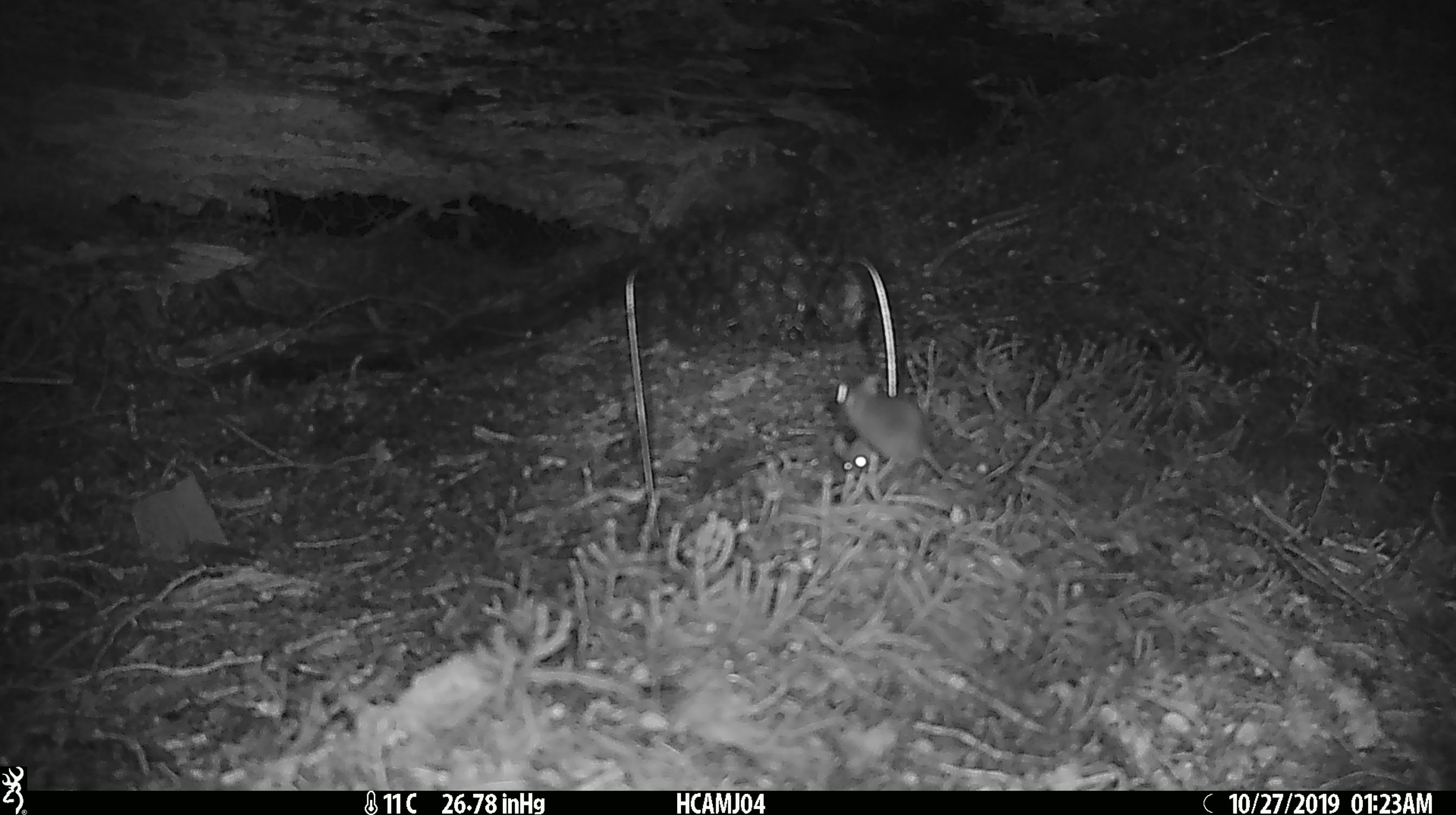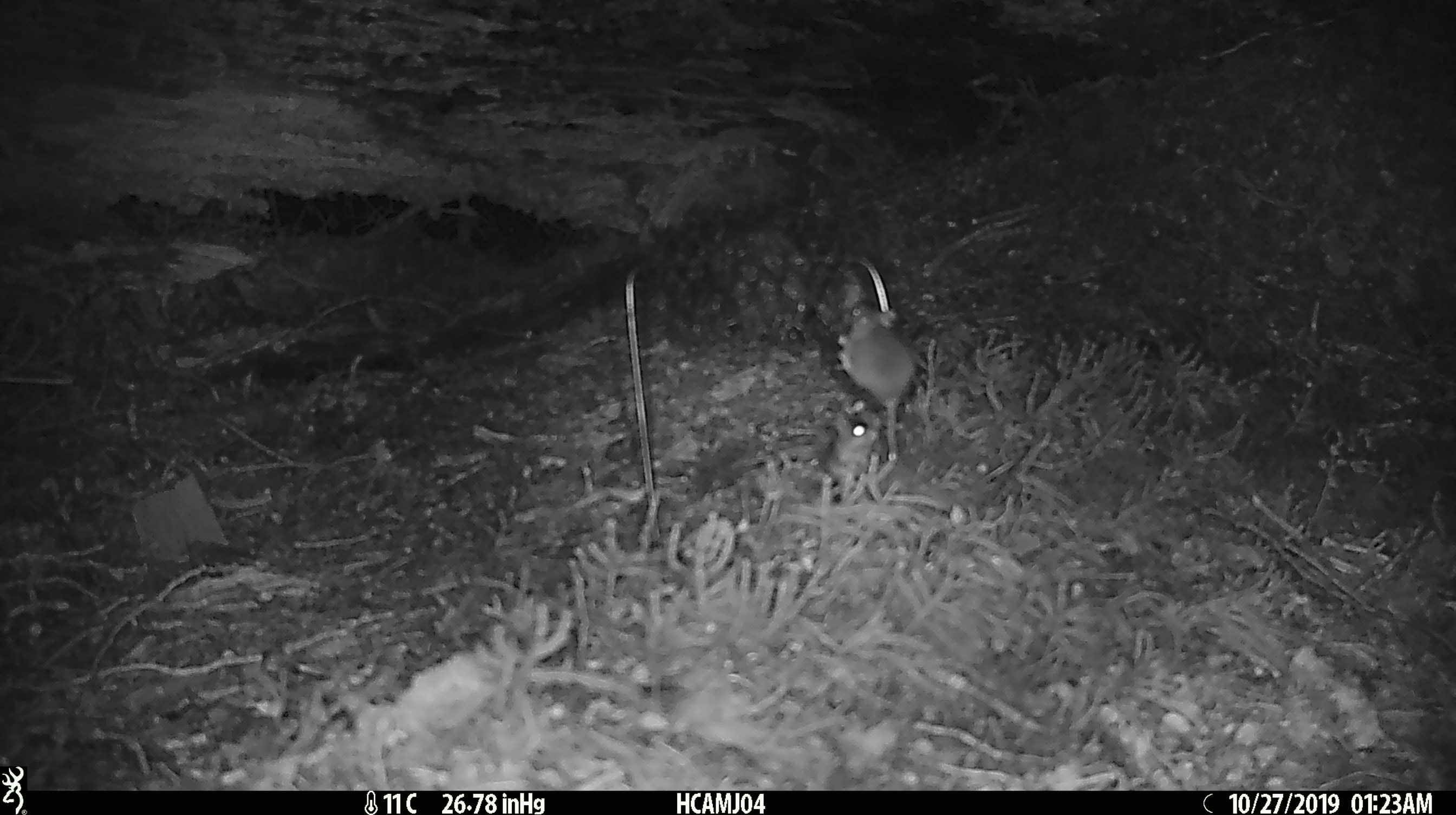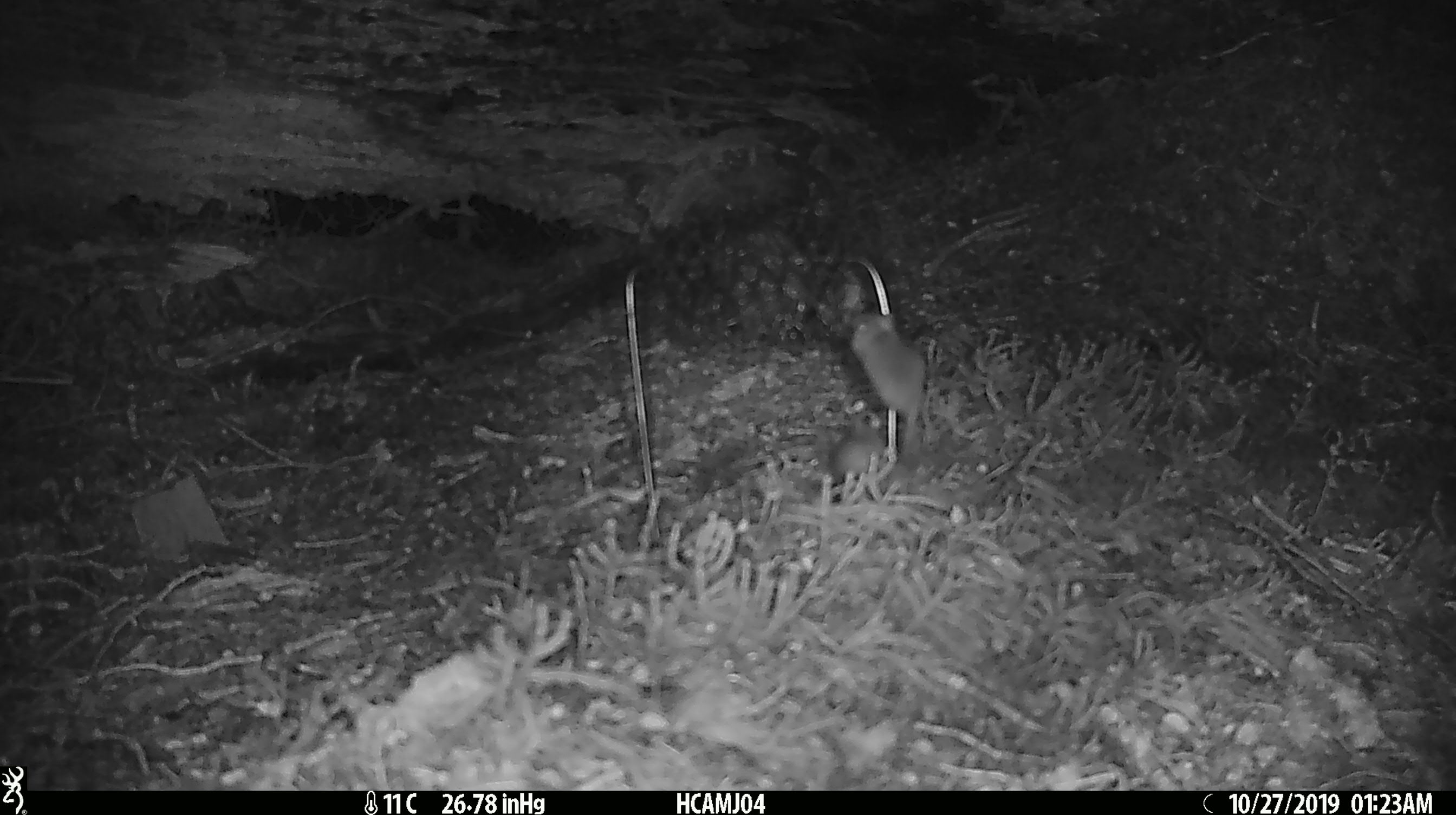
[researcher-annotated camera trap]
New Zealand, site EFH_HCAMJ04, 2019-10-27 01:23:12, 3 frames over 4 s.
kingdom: Animalia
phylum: Chordata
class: Mammalia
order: Rodentia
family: Muridae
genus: Mus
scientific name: Mus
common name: mouse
Mouse (Mus).